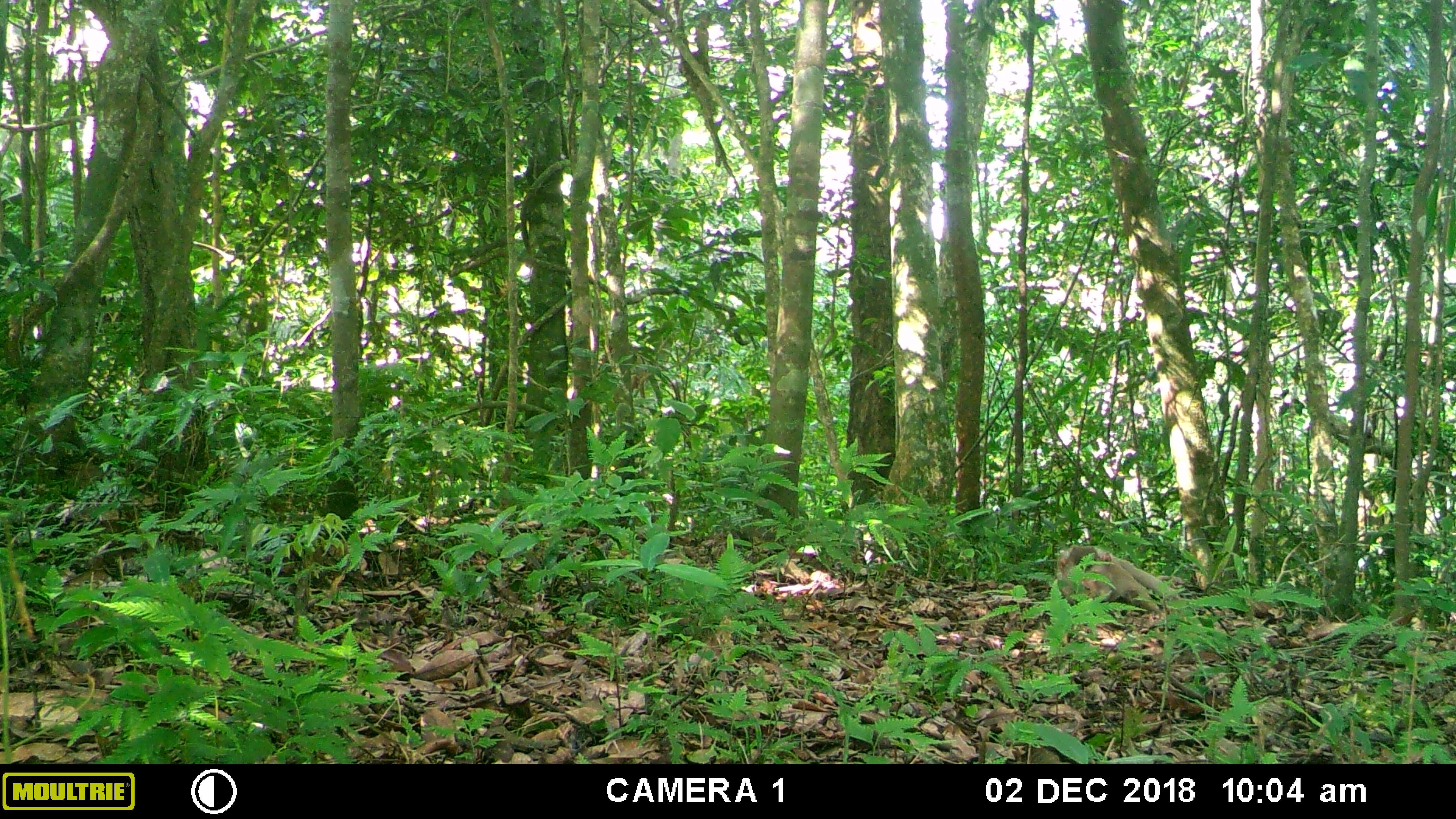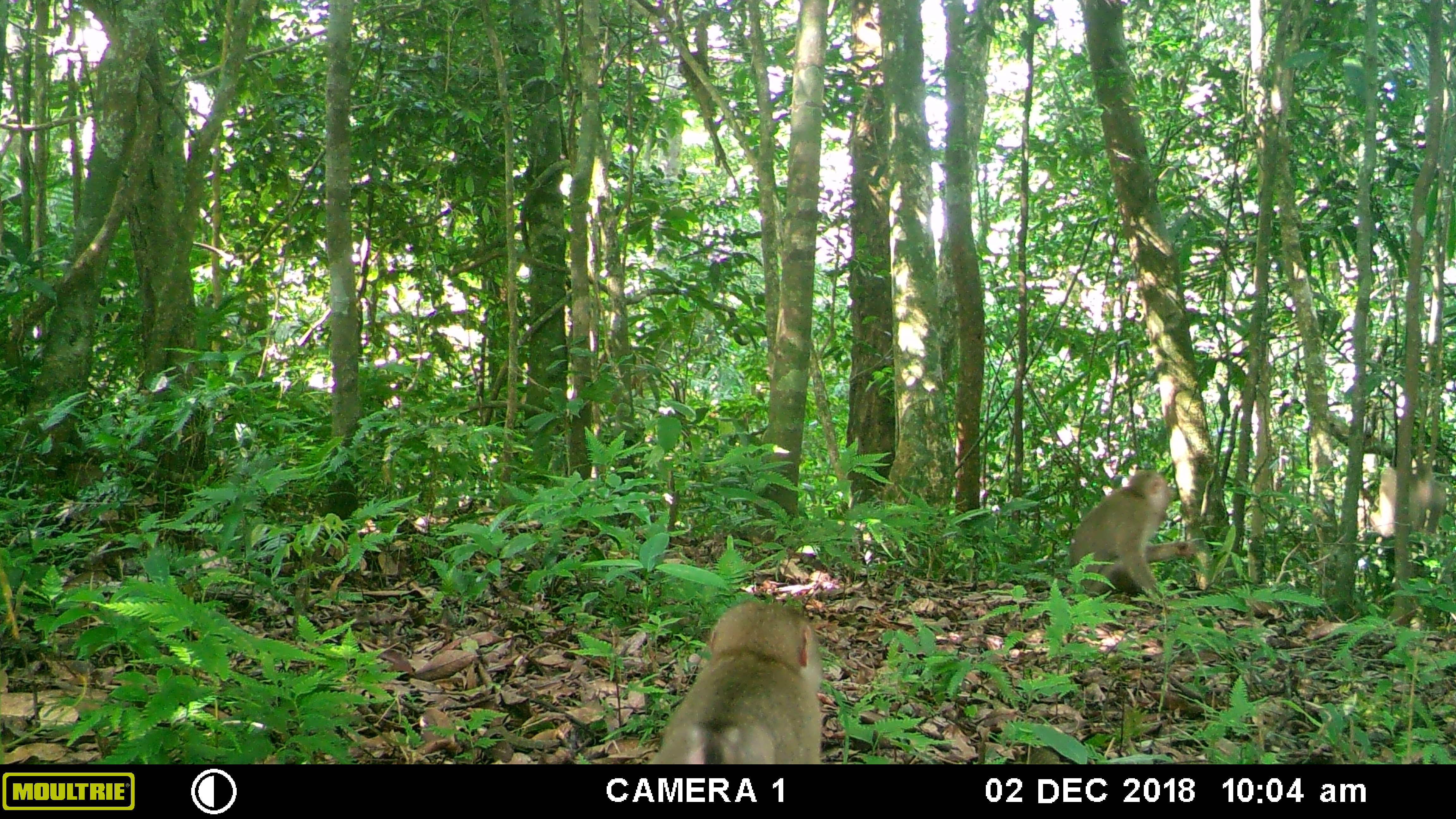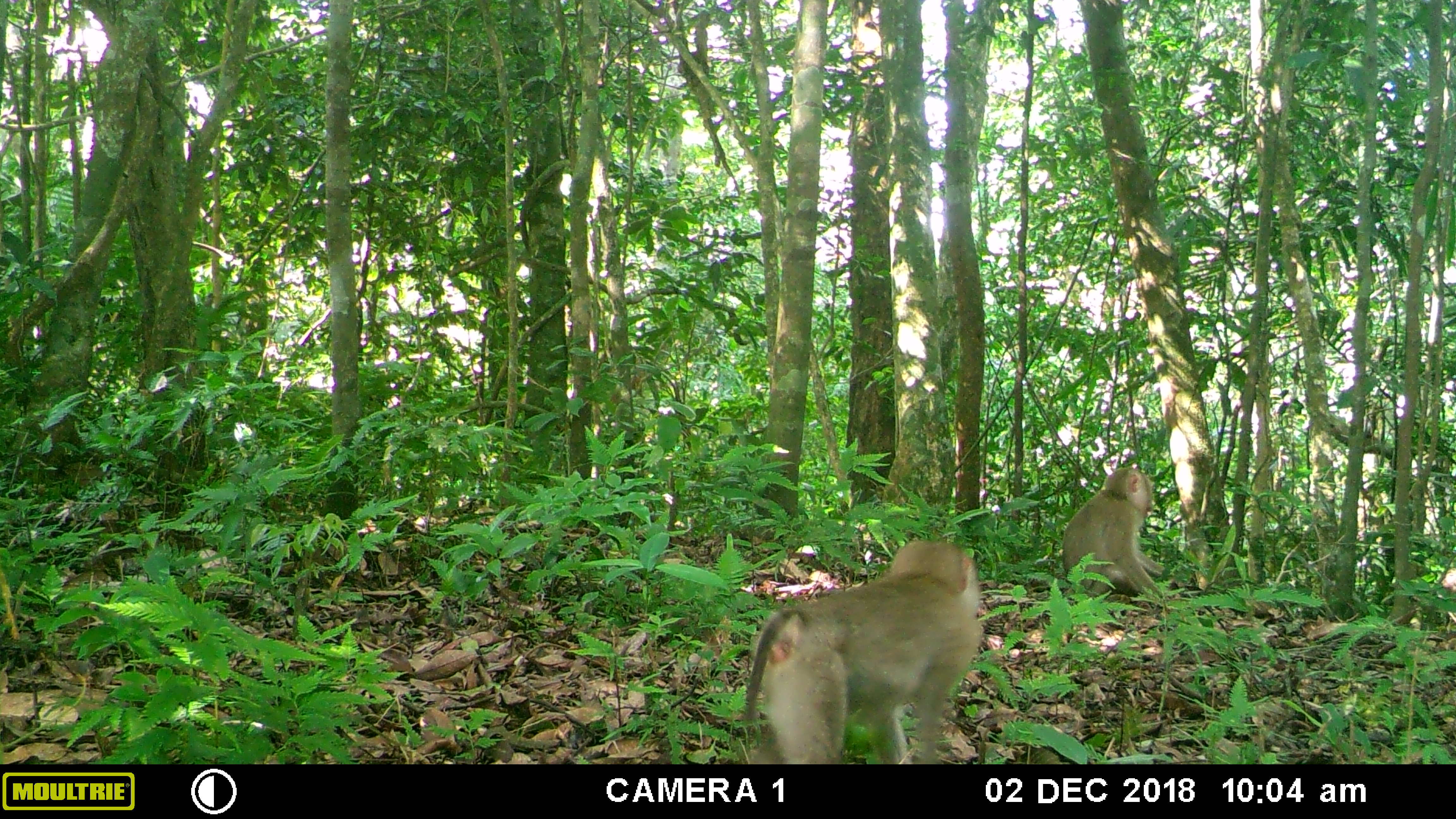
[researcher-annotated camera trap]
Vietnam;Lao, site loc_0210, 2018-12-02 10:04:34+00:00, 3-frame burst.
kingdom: Animalia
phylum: Chordata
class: Mammalia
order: Primates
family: Cercopithecidae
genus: Macaca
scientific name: Macaca nemestrina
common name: pig-tailed macaque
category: pig tailed macaque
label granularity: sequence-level